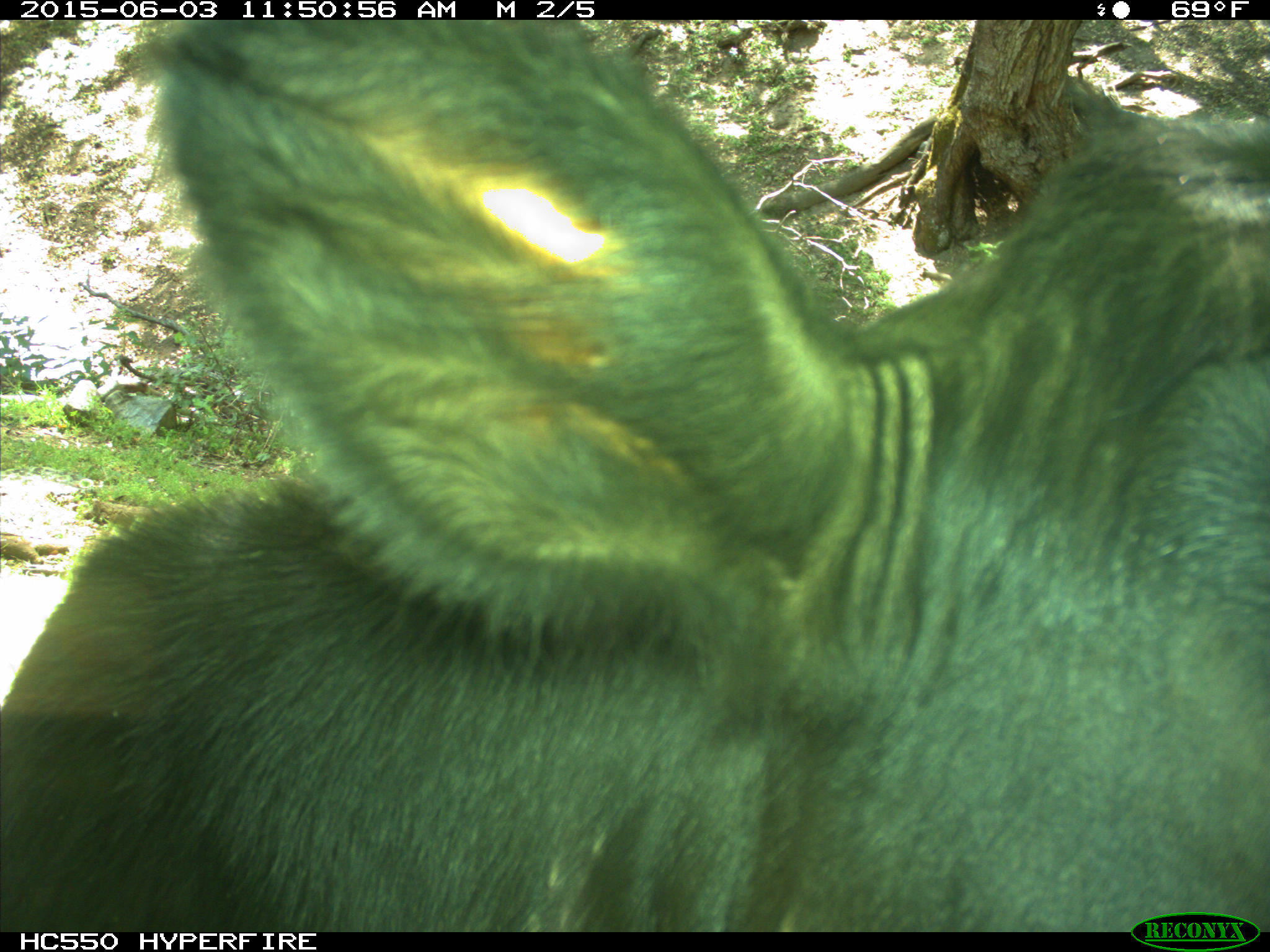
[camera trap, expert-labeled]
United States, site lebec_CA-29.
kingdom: Animalia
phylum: Chordata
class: Mammalia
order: Artiodactyla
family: Bovidae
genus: Bos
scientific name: Bos taurus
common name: domestic cow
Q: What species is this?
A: Bos taurus (domestic cow).